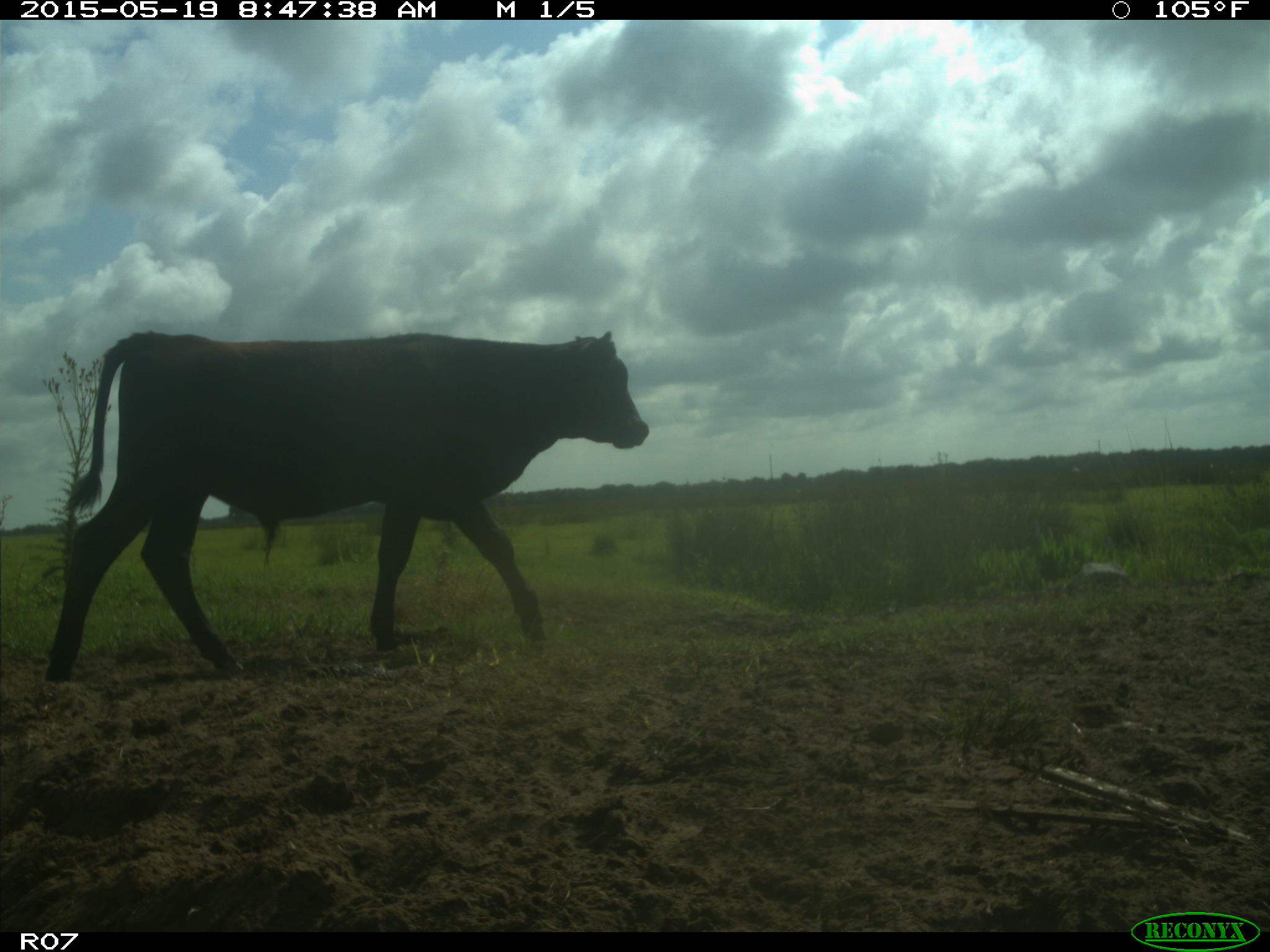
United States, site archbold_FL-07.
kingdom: Animalia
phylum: Chordata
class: Mammalia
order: Artiodactyla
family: Bovidae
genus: Bos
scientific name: Bos taurus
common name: domestic cow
Bos taurus (domestic cow).